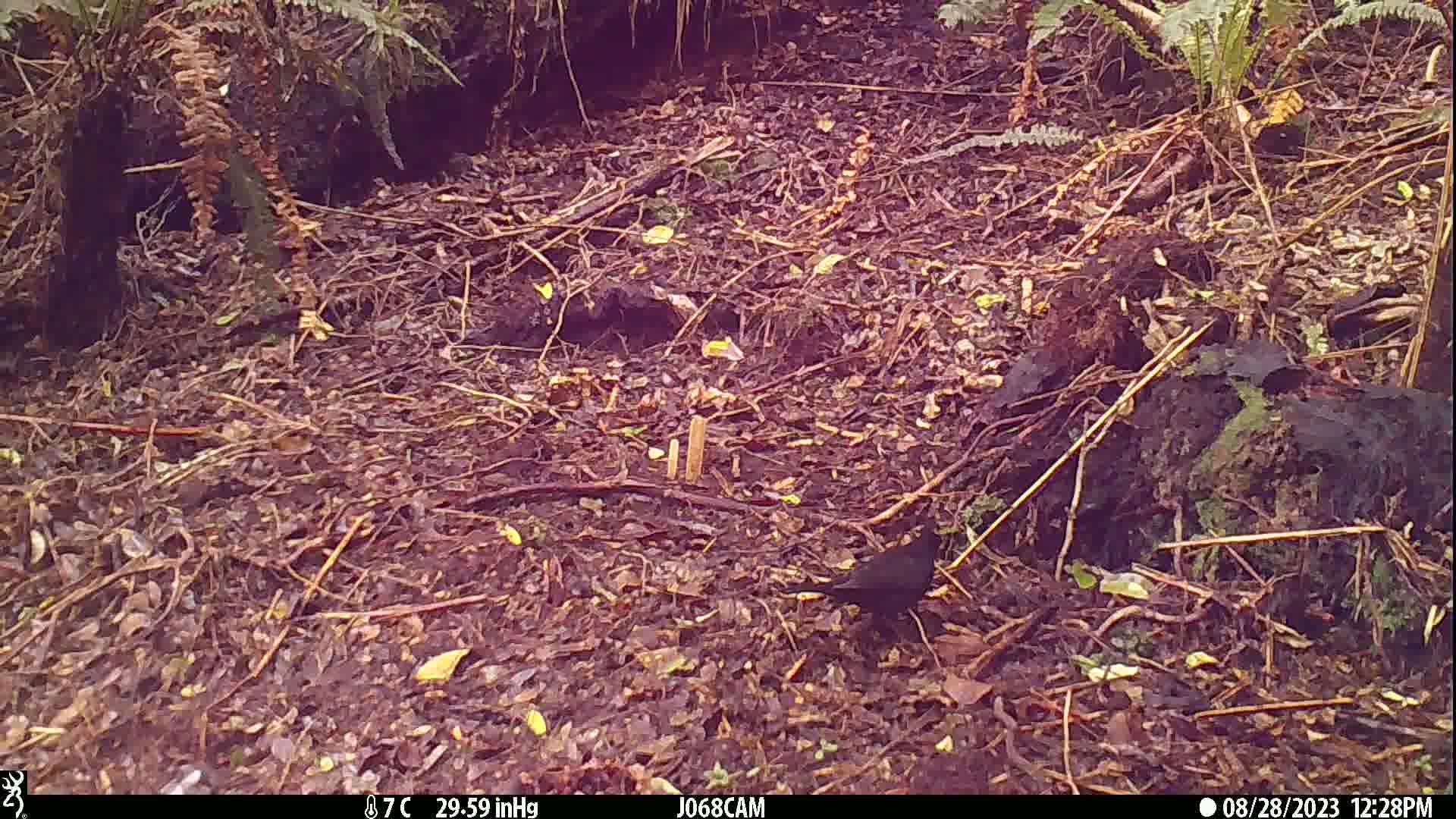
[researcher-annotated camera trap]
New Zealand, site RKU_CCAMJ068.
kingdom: Animalia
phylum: Chordata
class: Aves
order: Passeriformes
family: Turdidae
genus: Turdus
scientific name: Turdus merula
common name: eurasian blackbird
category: blackbird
Blackbird (eurasian blackbird) (Turdus merula).